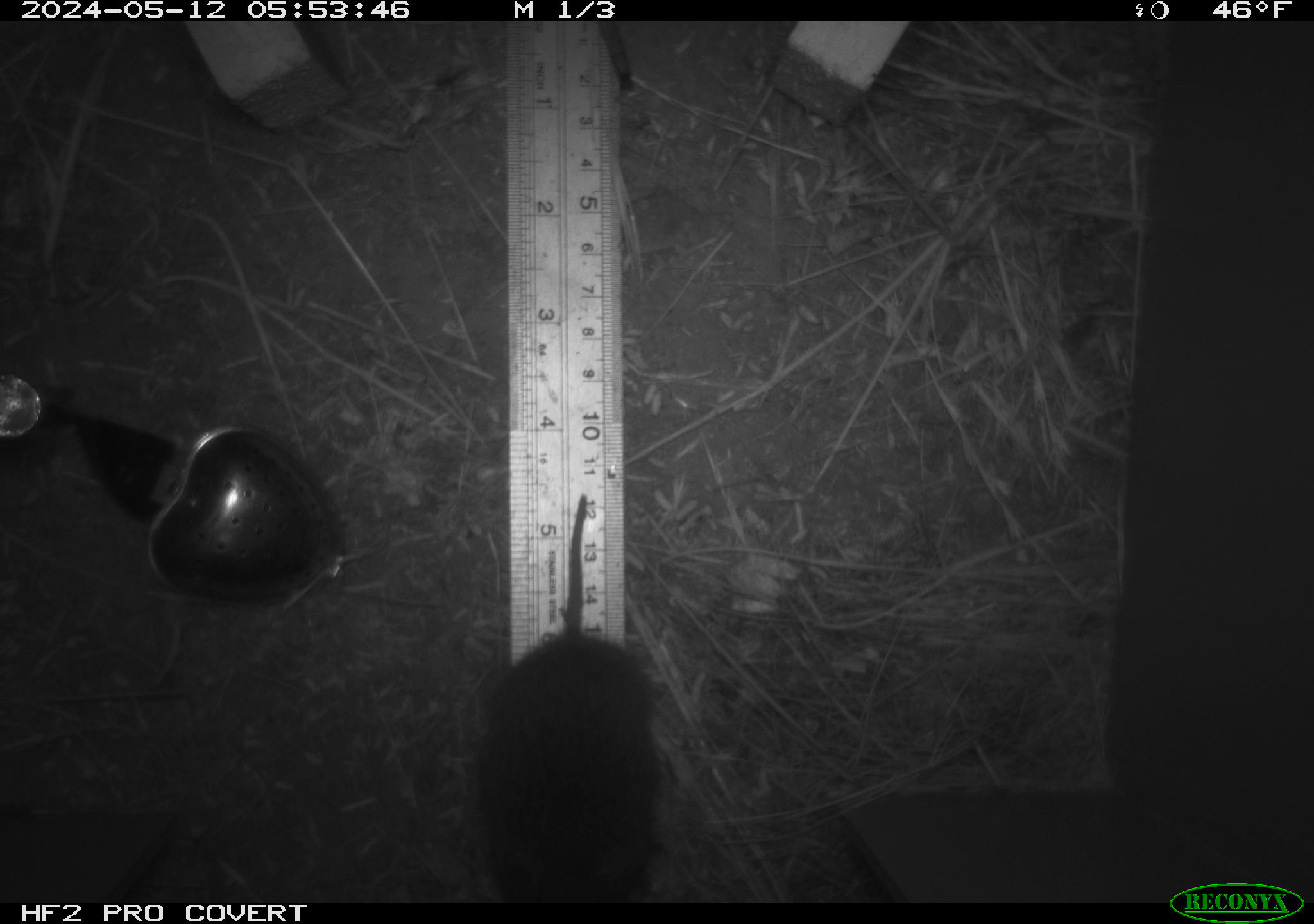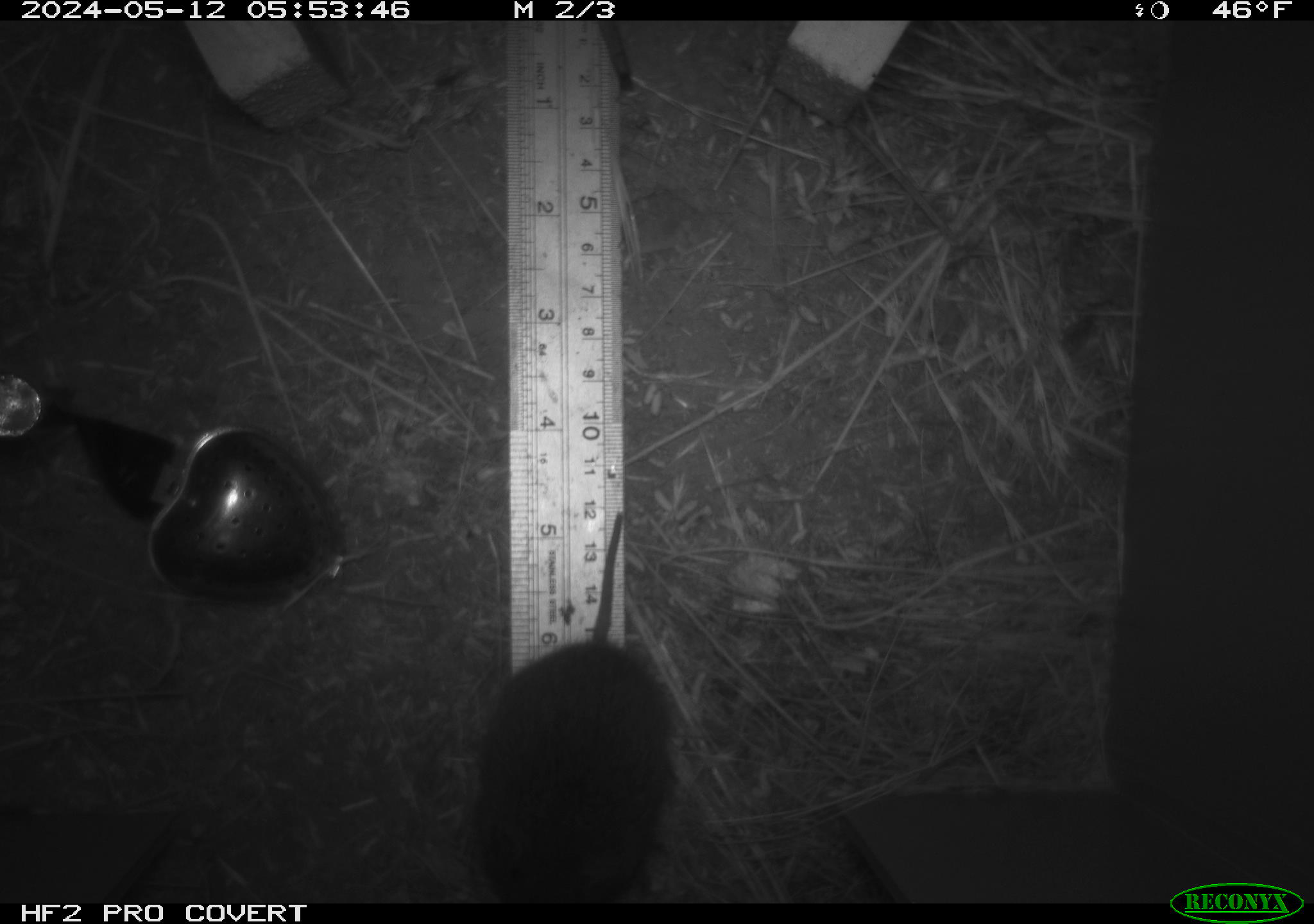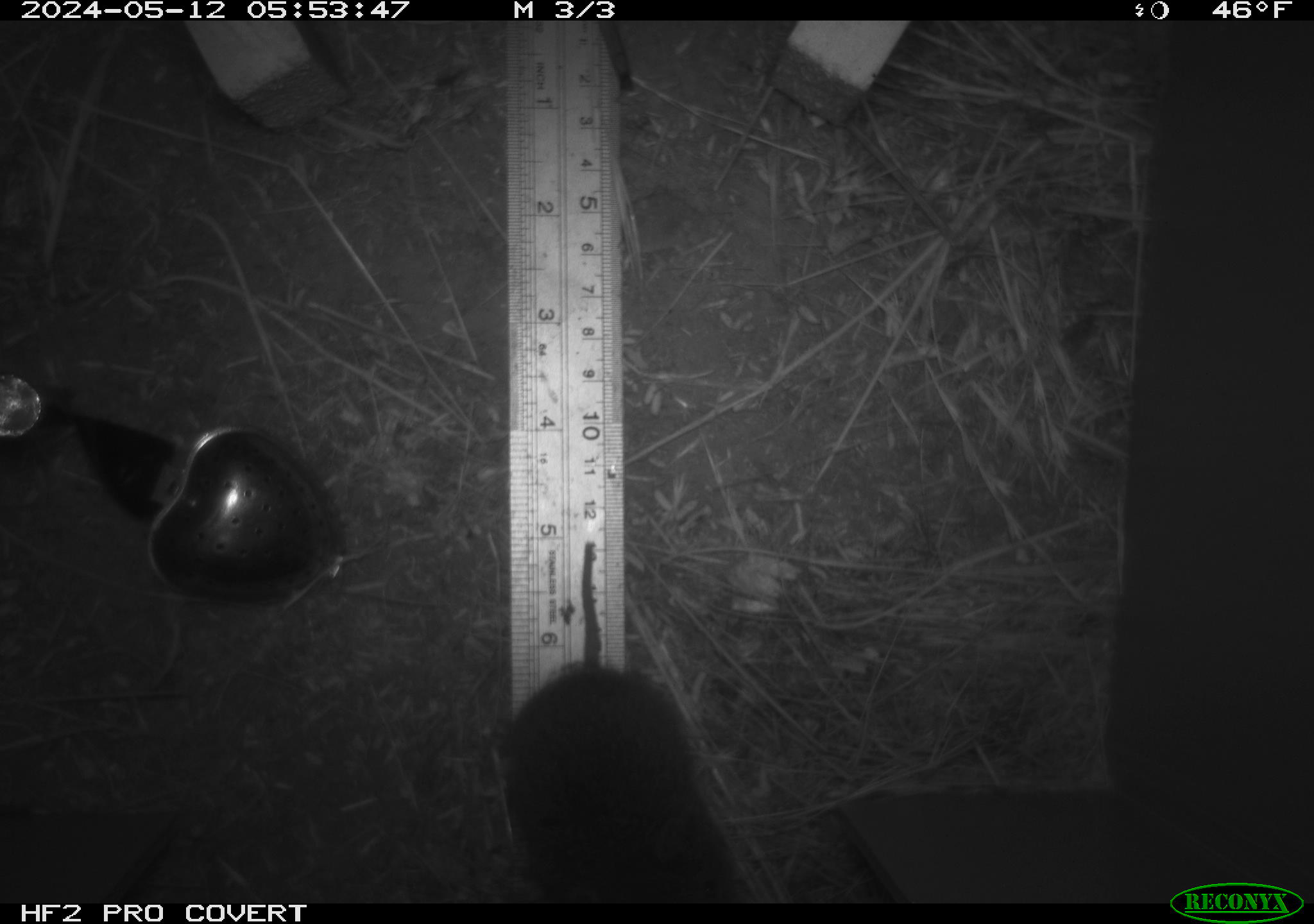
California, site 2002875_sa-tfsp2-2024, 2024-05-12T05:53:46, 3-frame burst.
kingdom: Animalia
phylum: Chordata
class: Mammalia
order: Rodentia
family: Cricetidae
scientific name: Arvicolinae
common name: voles, lemmings, and muskrats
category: arvicolinae subfamily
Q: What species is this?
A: Arvicolinae subfamily (voles, lemmings, and muskrats) (Arvicolinae).